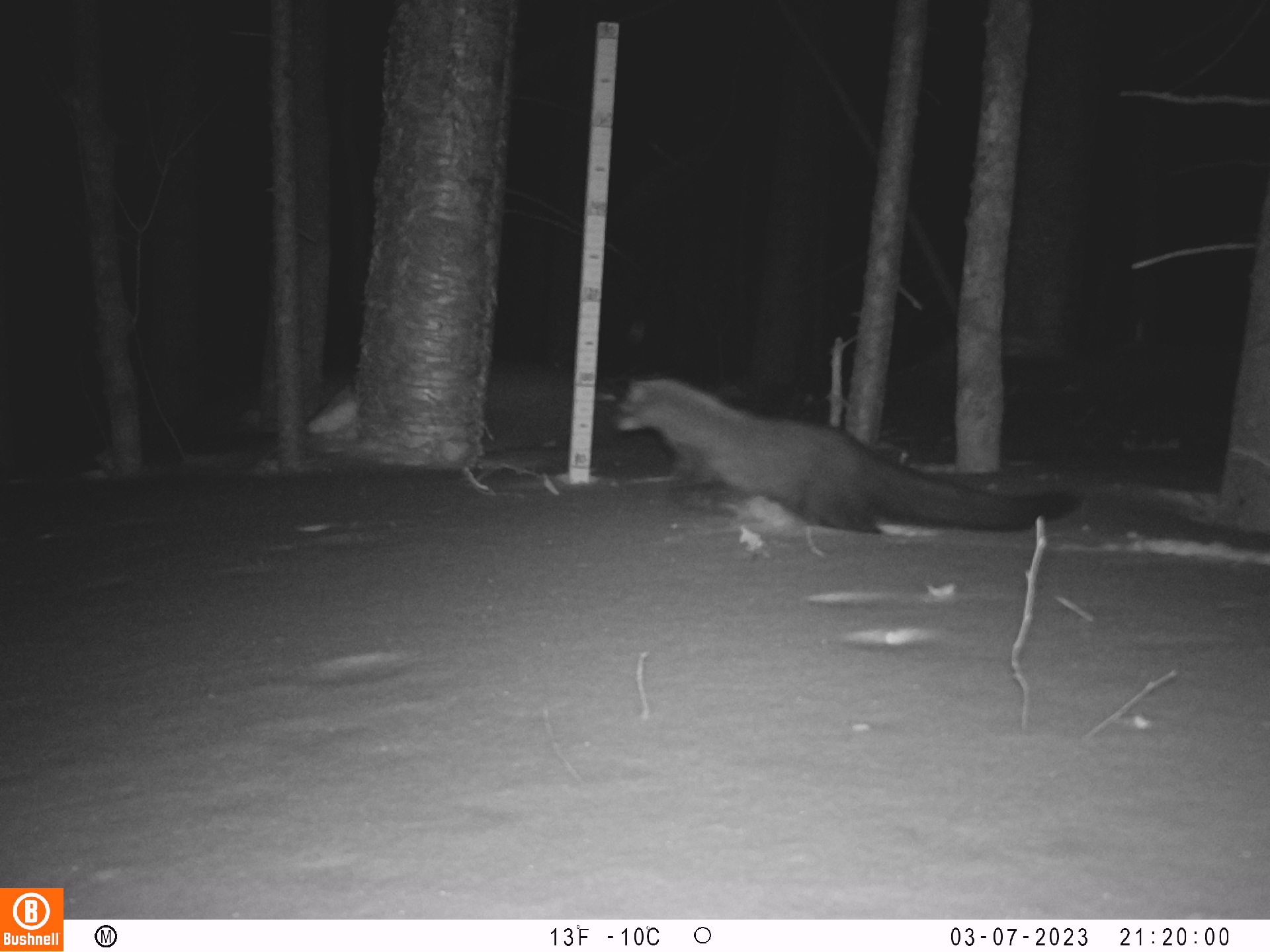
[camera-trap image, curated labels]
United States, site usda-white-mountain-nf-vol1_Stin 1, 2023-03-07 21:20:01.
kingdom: Animalia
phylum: Chordata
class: Mammalia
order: Carnivora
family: Mustelidae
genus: Pekania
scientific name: Pekania pennanti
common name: fisher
Fisher (Pekania pennanti).